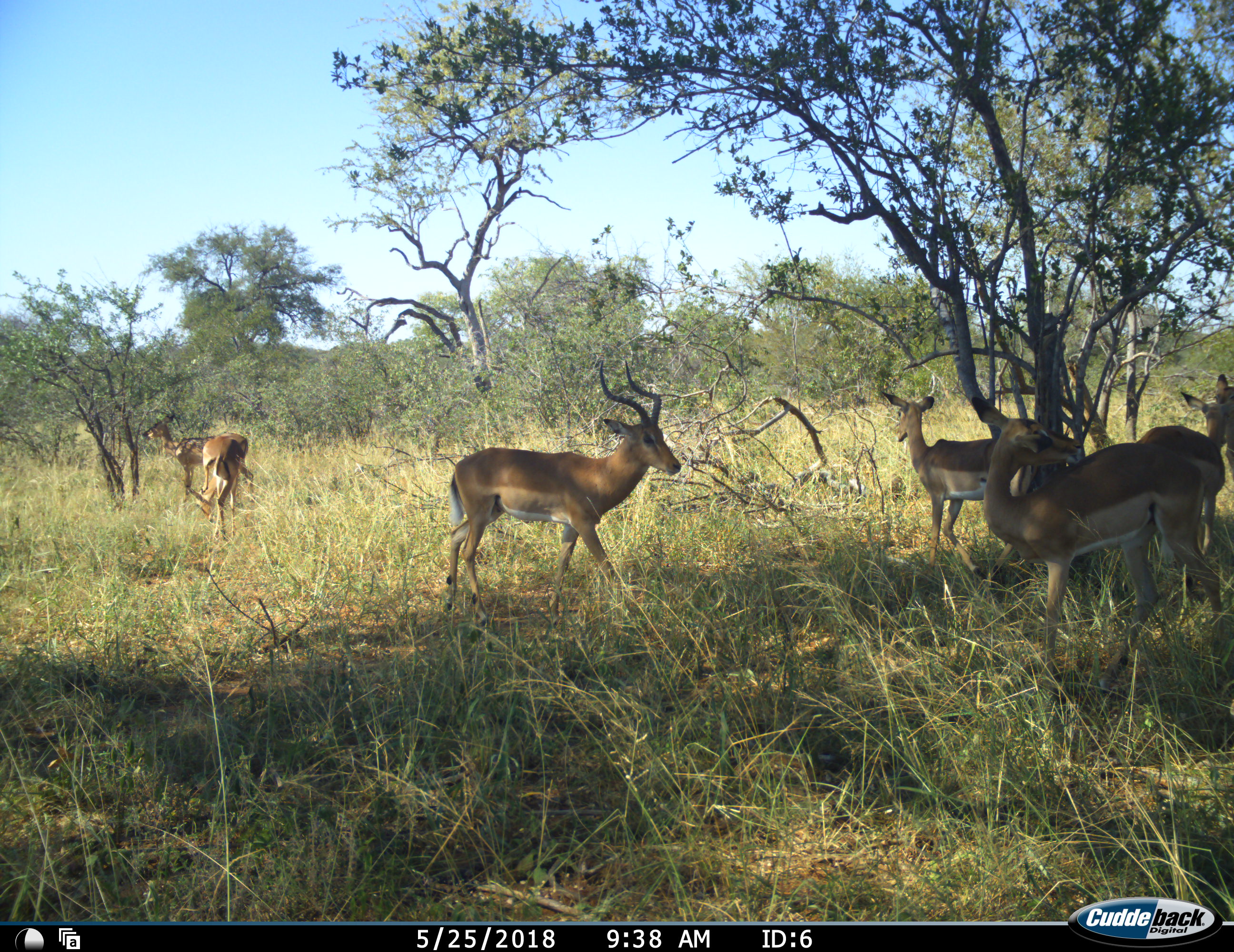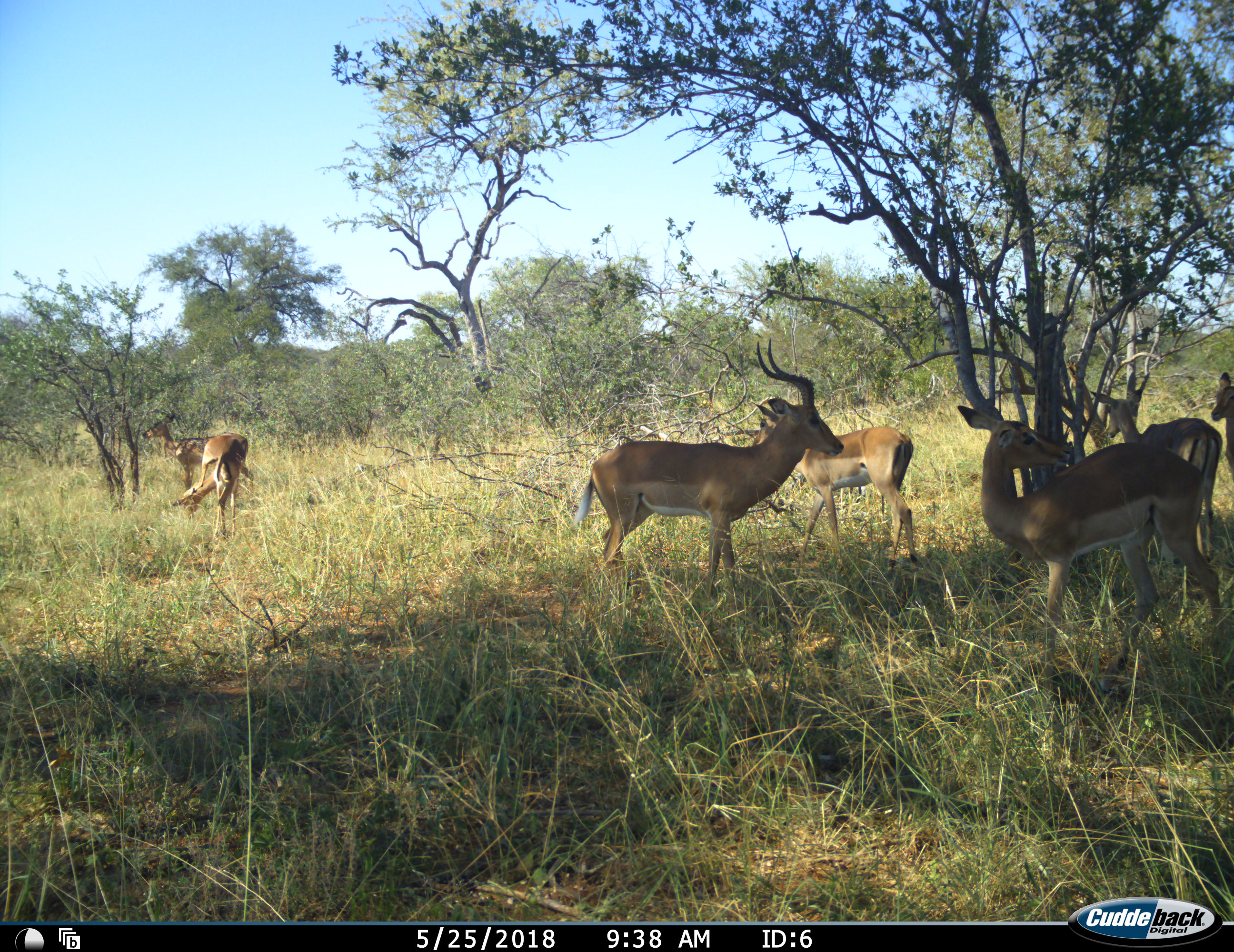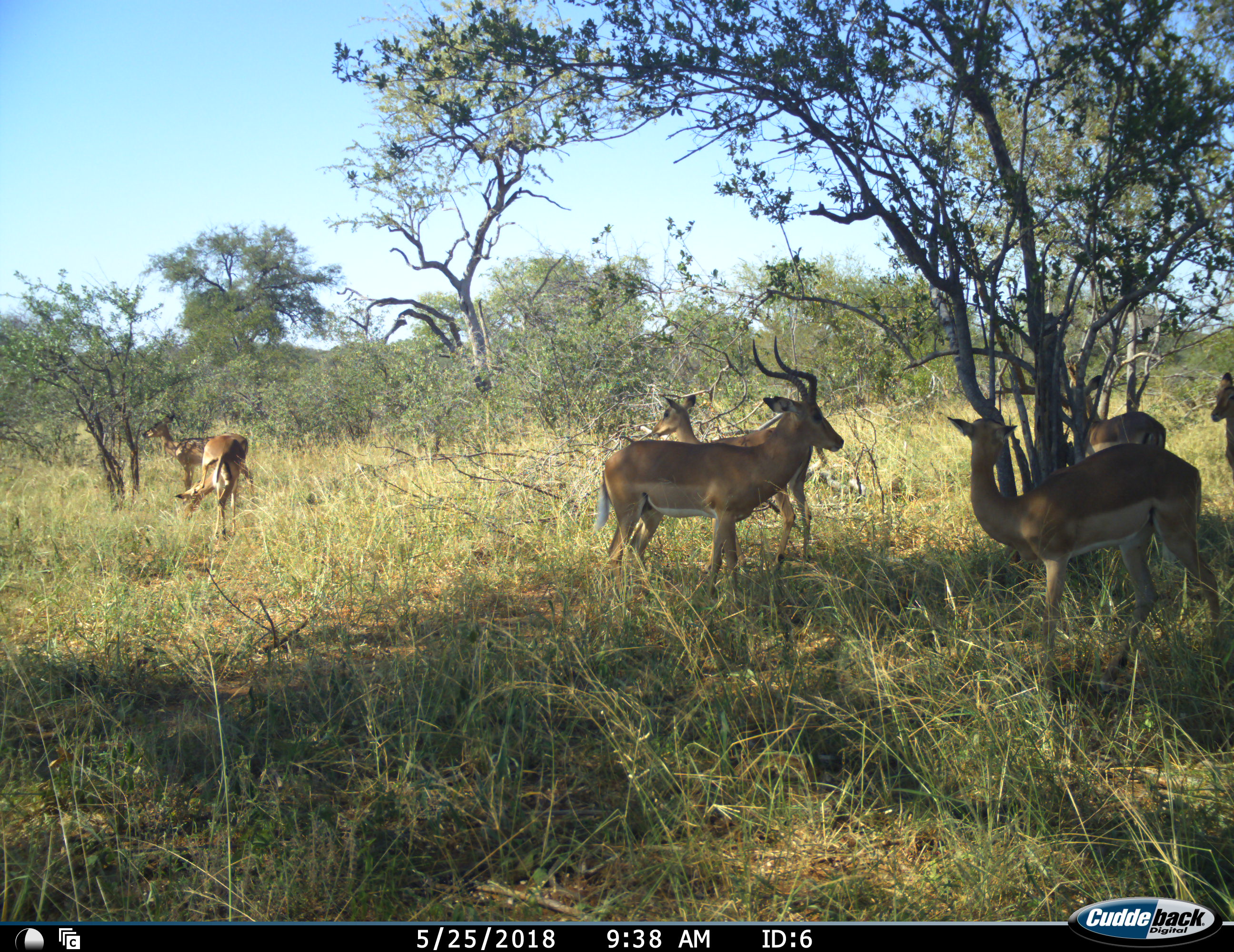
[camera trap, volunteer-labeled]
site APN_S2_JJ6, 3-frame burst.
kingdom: Animalia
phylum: Chordata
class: Mammalia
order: Artiodactyla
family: Bovidae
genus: Aepyceros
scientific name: Aepyceros melampus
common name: impala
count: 7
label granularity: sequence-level